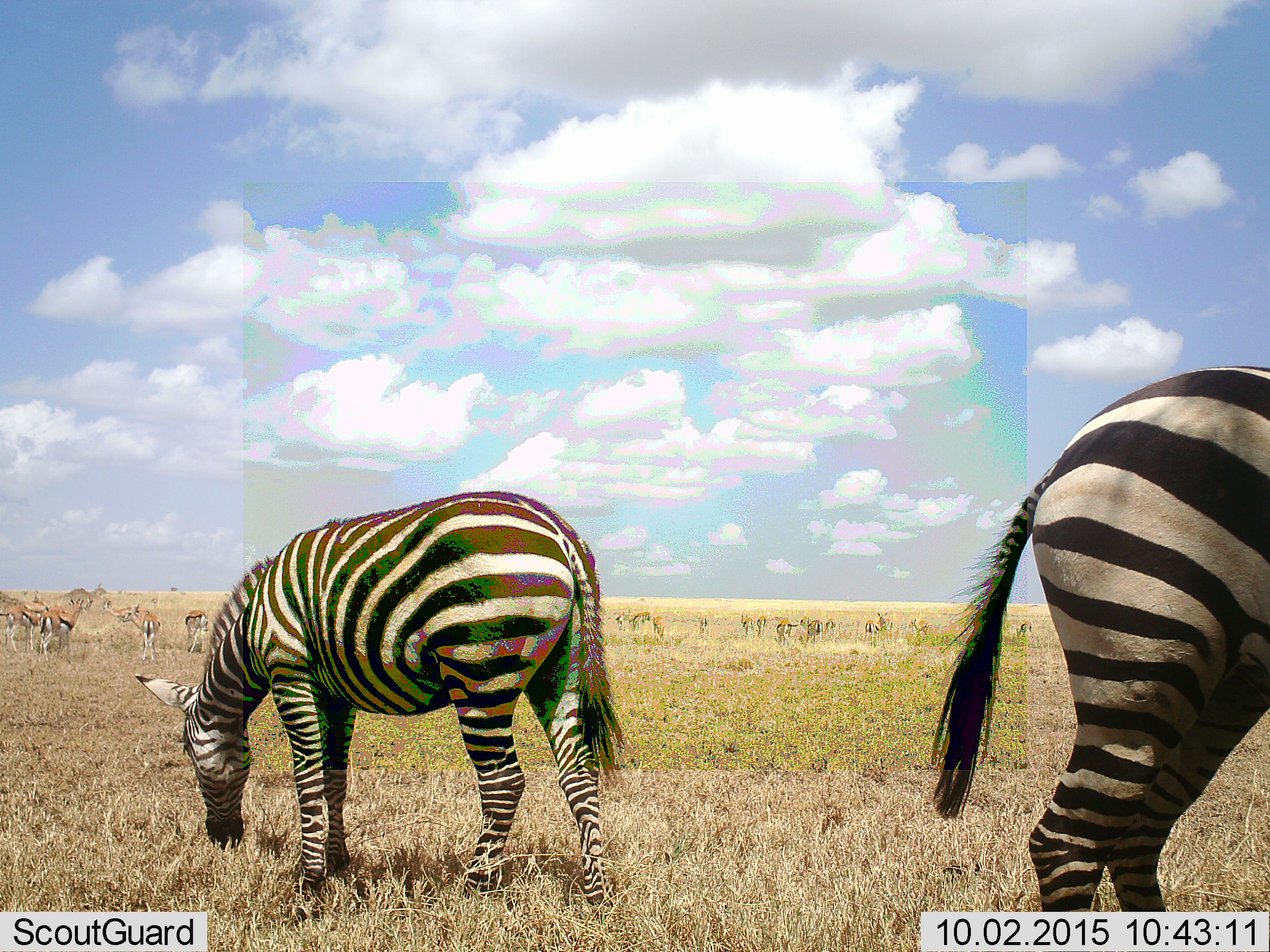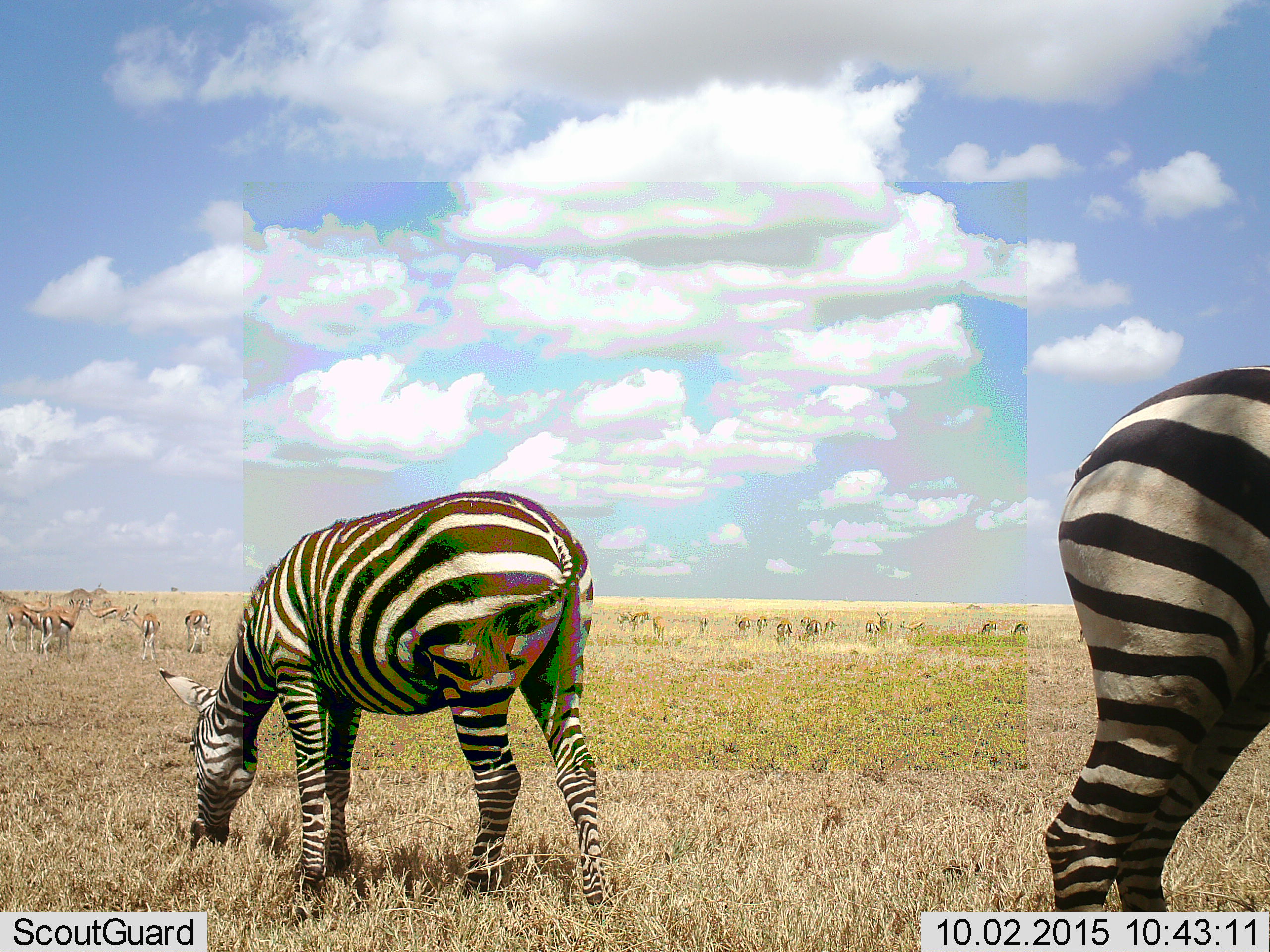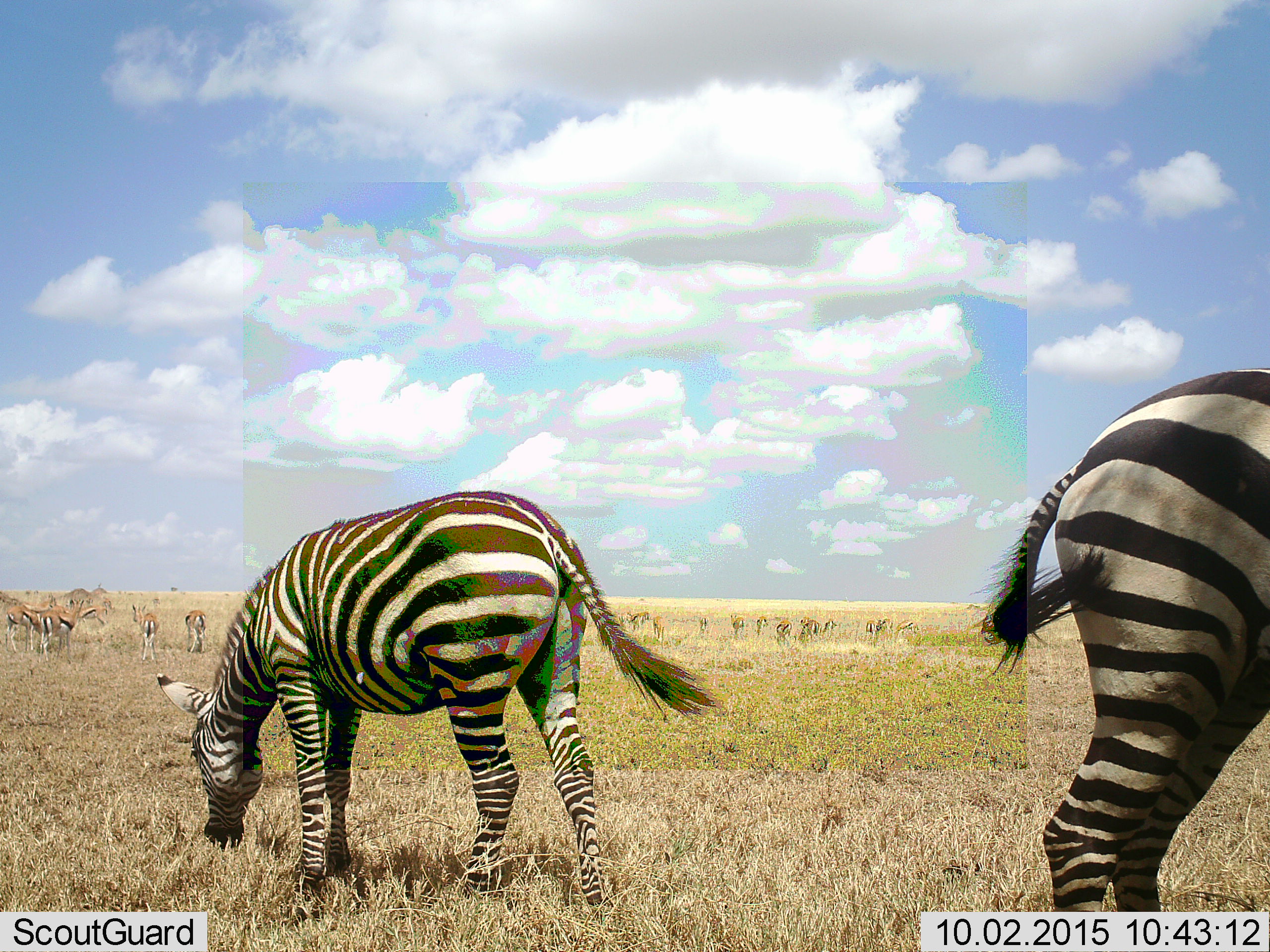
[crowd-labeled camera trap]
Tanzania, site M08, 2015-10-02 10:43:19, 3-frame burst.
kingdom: Animalia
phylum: Chordata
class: Mammalia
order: Artiodactyla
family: Bovidae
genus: Eudorcas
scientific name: Eudorcas thomsonii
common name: thomson's gazelle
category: gazellethomsons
Gazellethomsons (thomson's gazelle) (Eudorcas thomsonii), count 11-50. Behavior (volunteer vote fractions): standing 78%, resting 0%, moving 44%, interacting 0%. Young present (vote fraction): 0%. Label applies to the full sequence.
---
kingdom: Animalia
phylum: Chordata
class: Mammalia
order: Perissodactyla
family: Equidae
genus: Equus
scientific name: Equus quagga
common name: plains zebra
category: zebra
Zebra (plains zebra) (Equus quagga), count 2. Behavior (volunteer vote fractions): standing 50%, resting 0%, moving 0%, interacting 0%. Young present (vote fraction): 0%. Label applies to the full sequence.